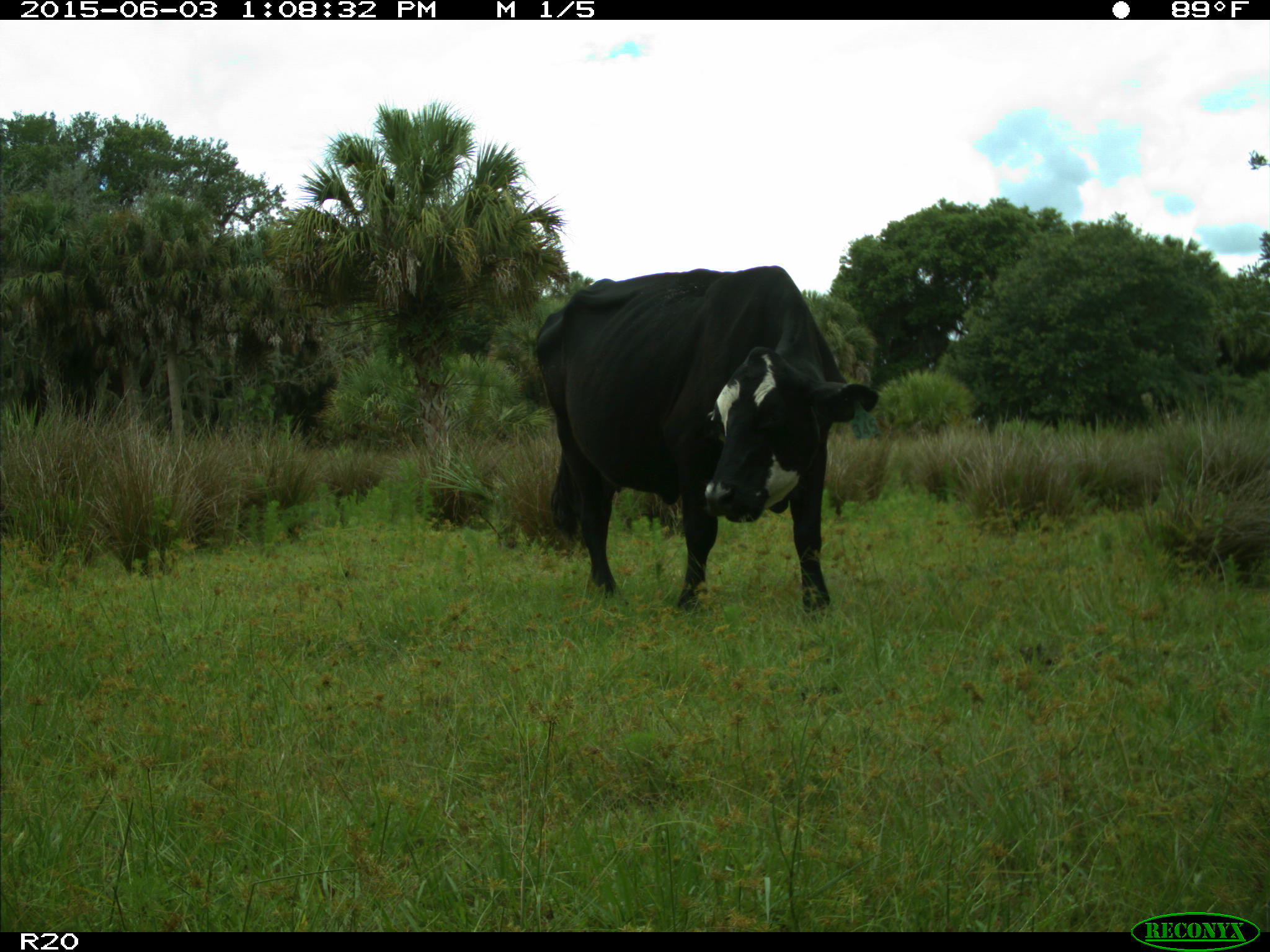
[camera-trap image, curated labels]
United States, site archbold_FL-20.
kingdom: Animalia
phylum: Chordata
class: Mammalia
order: Artiodactyla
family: Bovidae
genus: Bos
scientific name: Bos taurus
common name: domestic cow